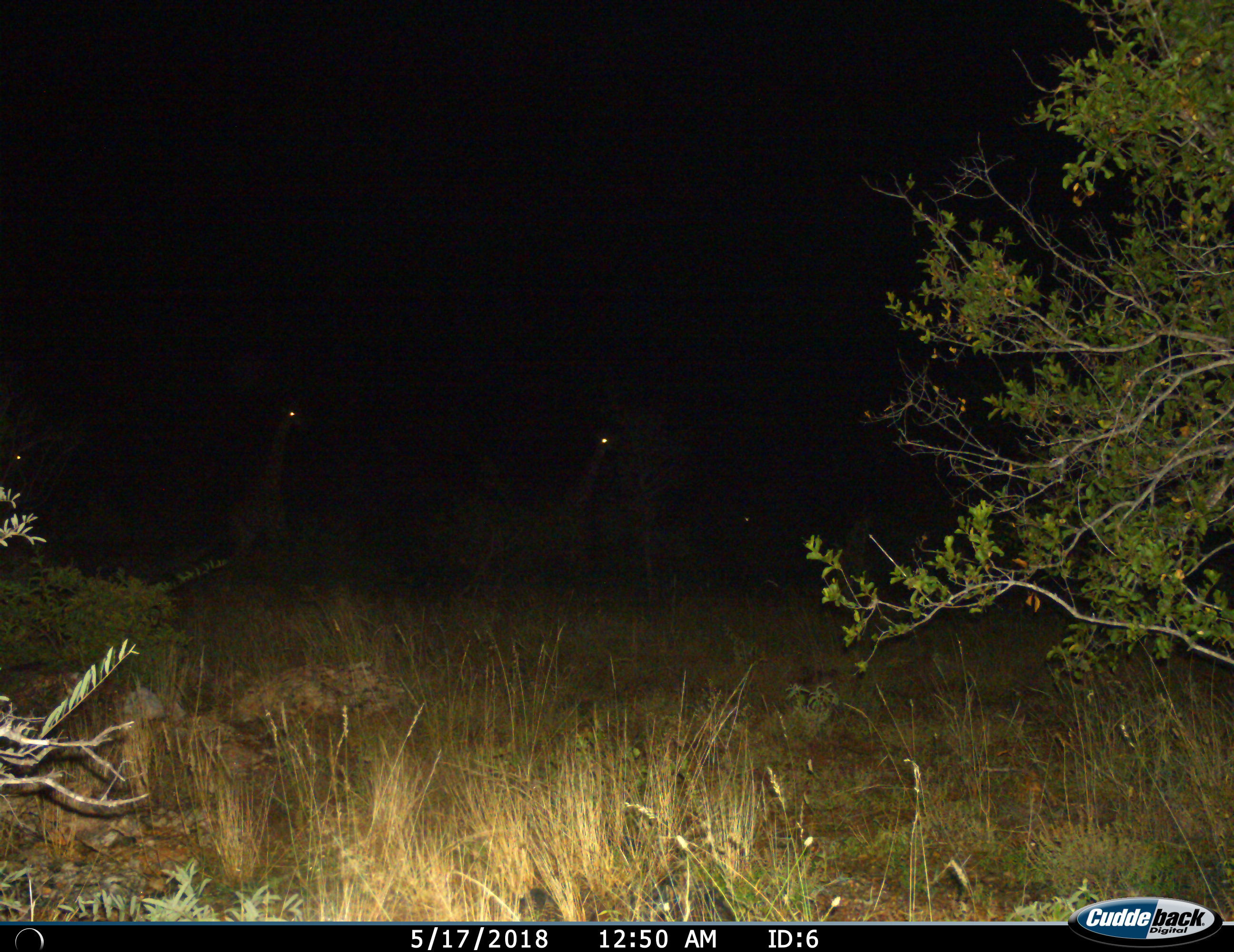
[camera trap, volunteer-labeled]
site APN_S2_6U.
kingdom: Animalia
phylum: Chordata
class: Mammalia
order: Artiodactyla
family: Giraffidae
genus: Giraffa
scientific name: Giraffa camelopardalis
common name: giraffe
Giraffe (Giraffa camelopardalis), count 2. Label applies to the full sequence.